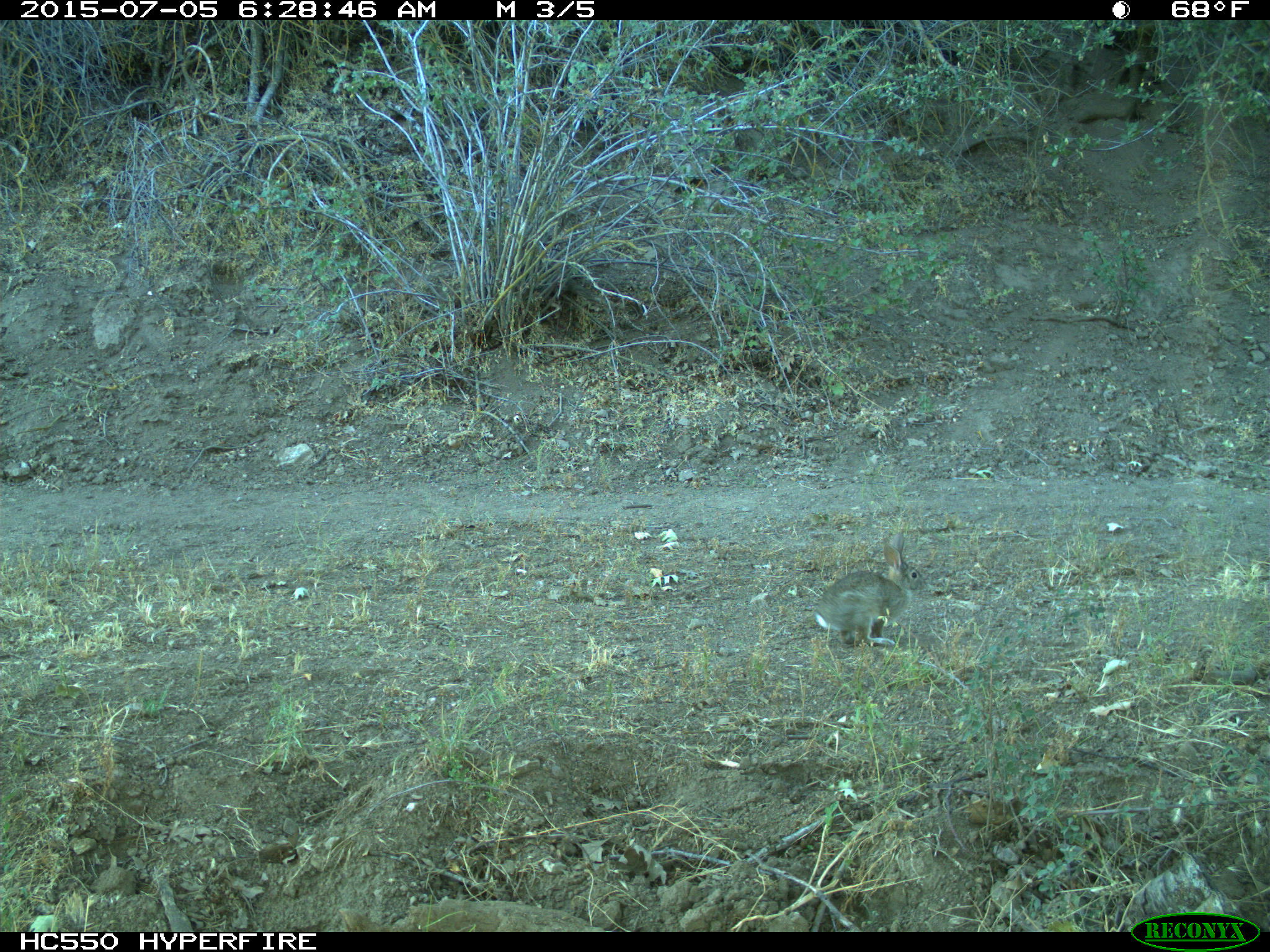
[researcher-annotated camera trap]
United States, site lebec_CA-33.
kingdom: Animalia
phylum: Chordata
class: Mammalia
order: Lagomorpha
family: Leporidae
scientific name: Leporidae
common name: rabbits and hares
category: unidentified rabbit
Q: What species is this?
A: Unidentified rabbit (rabbits and hares) (Leporidae).